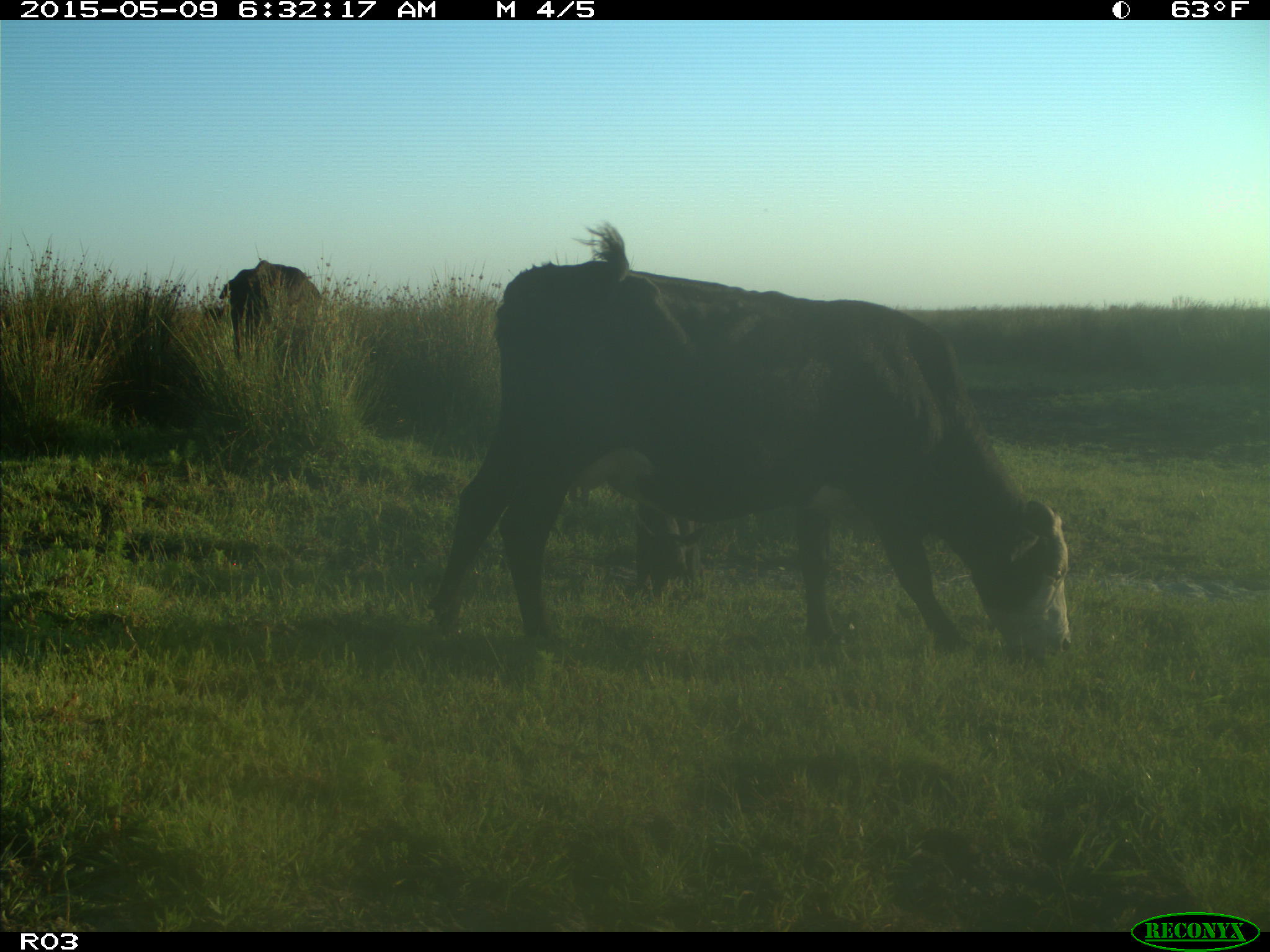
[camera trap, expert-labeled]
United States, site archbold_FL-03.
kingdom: Animalia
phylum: Chordata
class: Mammalia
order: Artiodactyla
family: Bovidae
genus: Bos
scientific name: Bos taurus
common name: domestic cow